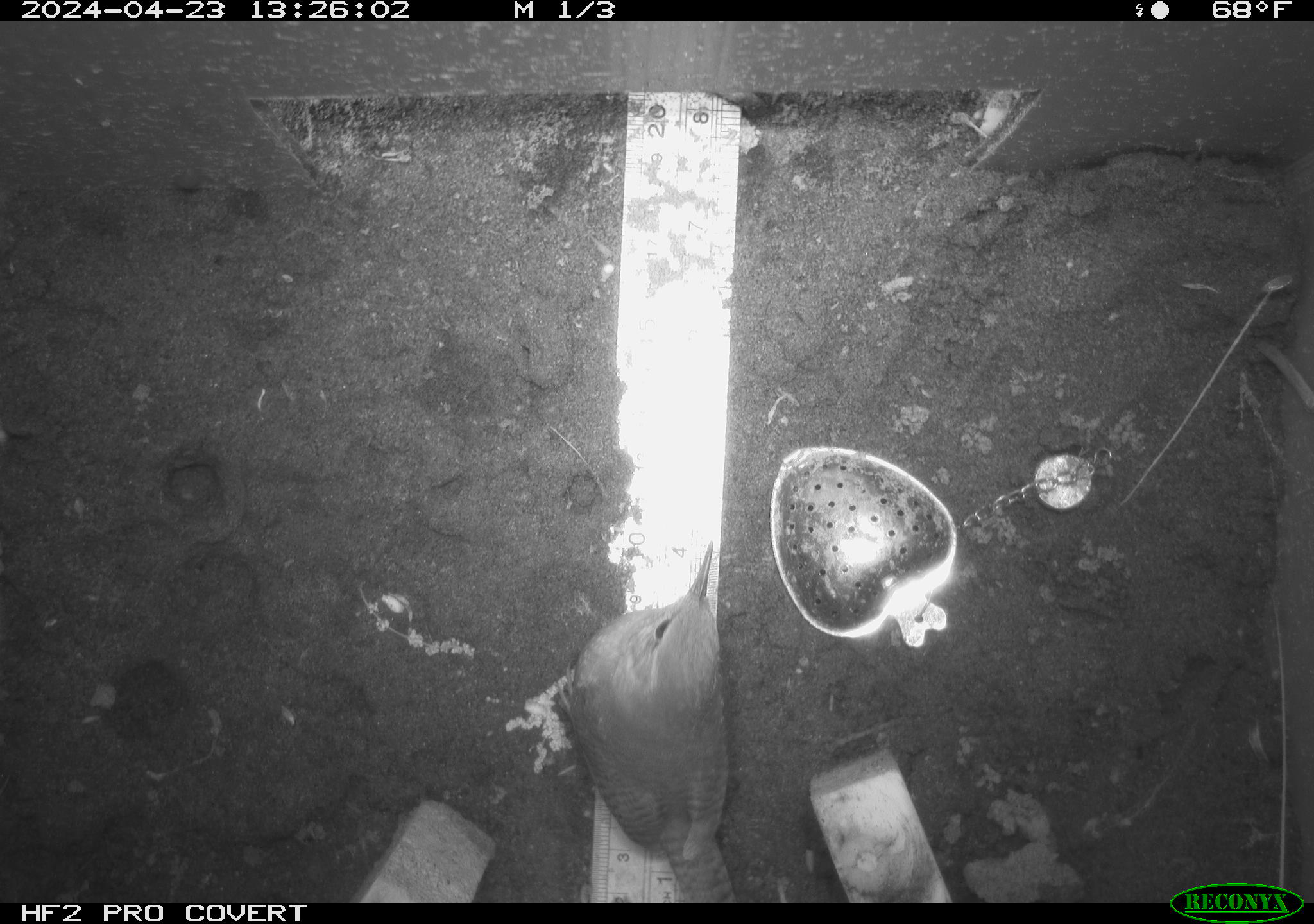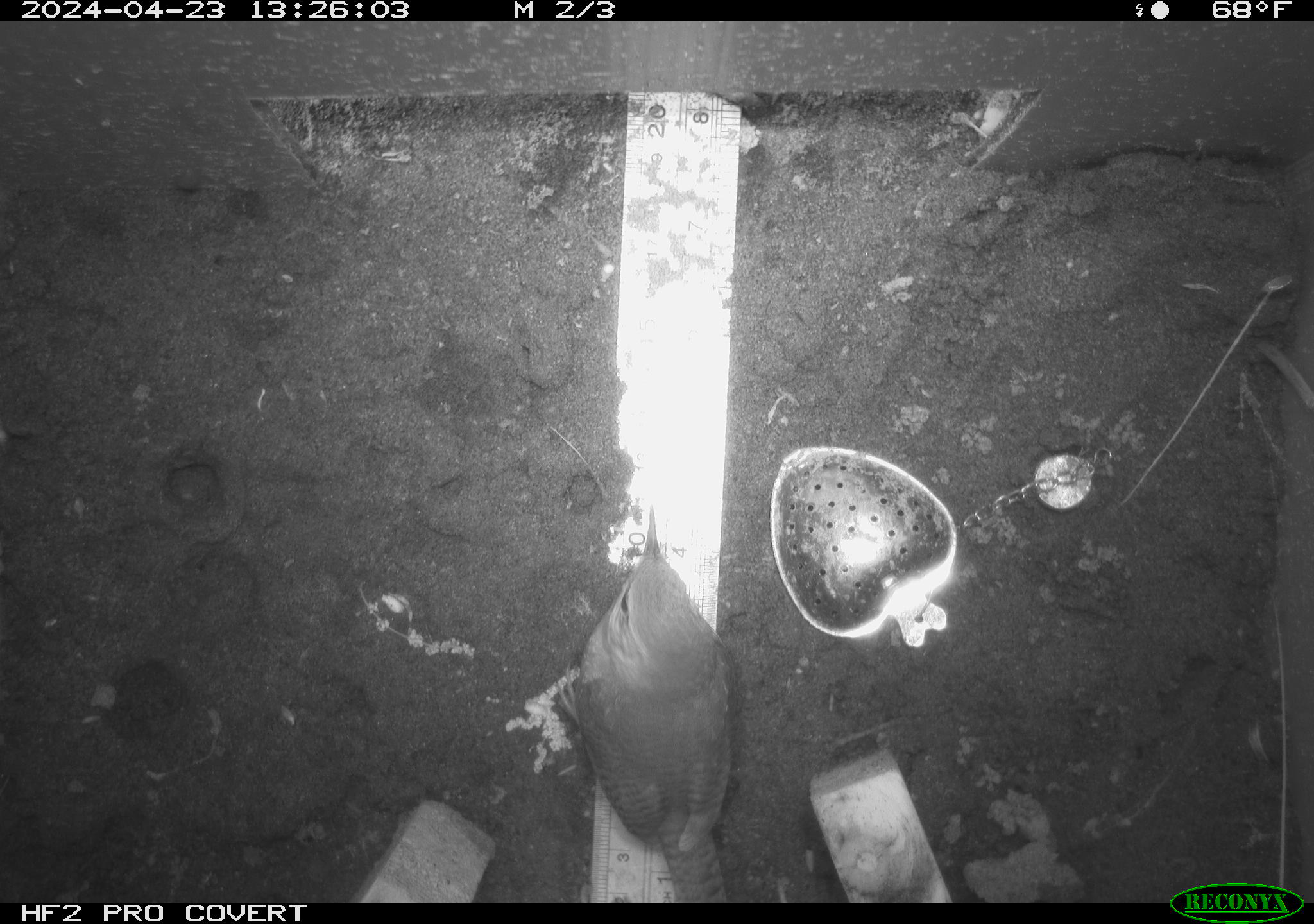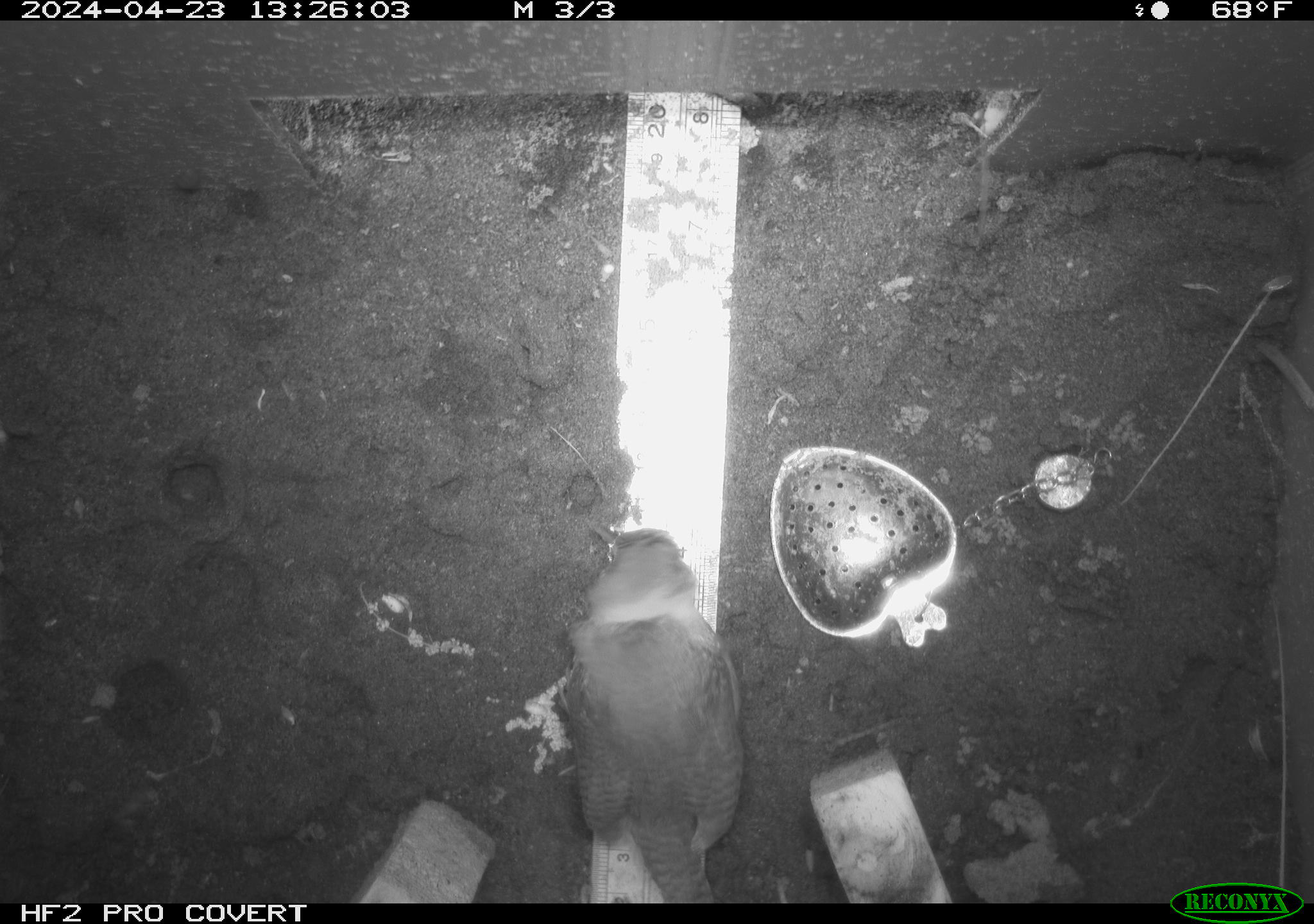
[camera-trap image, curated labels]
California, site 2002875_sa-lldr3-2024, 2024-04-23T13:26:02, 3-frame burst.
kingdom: Animalia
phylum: Chordata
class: Aves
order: Passeriformes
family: Troglodytidae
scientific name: Troglodytidae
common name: wren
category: troglodytidae family